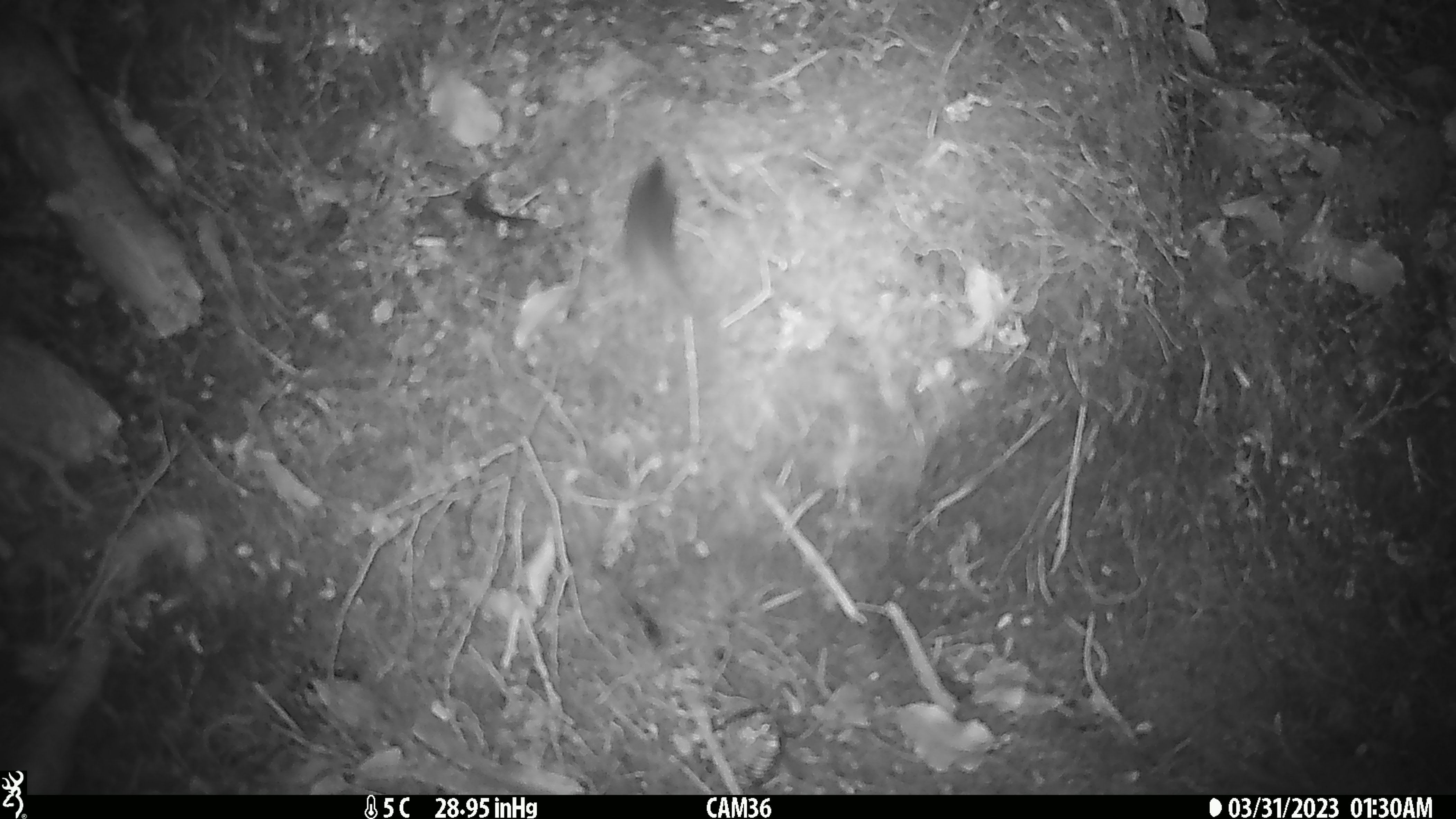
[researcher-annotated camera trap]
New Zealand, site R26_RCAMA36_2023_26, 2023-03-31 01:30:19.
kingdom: Animalia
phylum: Chordata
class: Mammalia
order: Rodentia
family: Muridae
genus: Mus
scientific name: Mus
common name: mouse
Mouse (Mus).